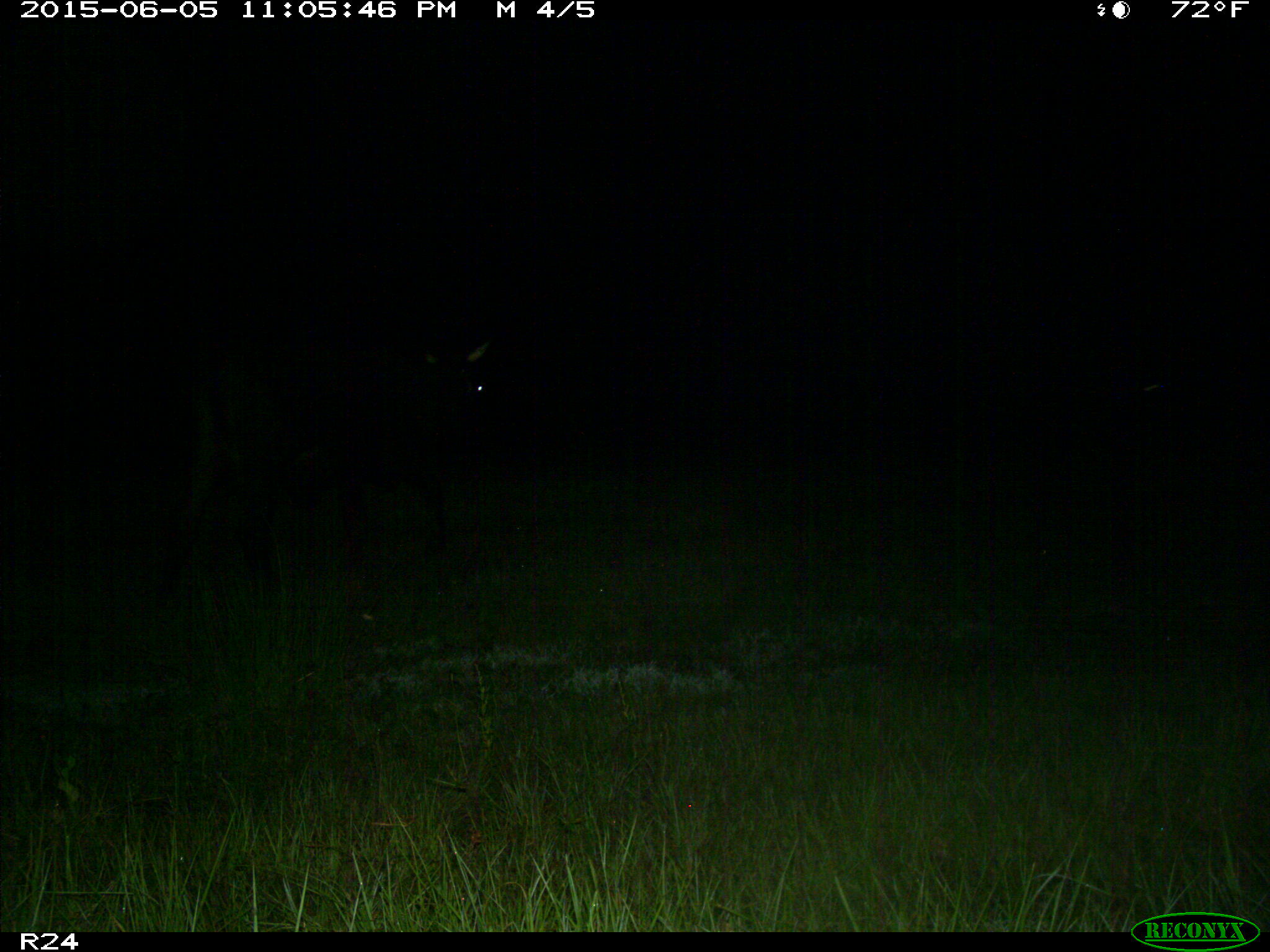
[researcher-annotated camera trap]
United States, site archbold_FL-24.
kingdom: Animalia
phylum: Chordata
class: Mammalia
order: Artiodactyla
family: Bovidae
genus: Bos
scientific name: Bos taurus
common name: domestic cow